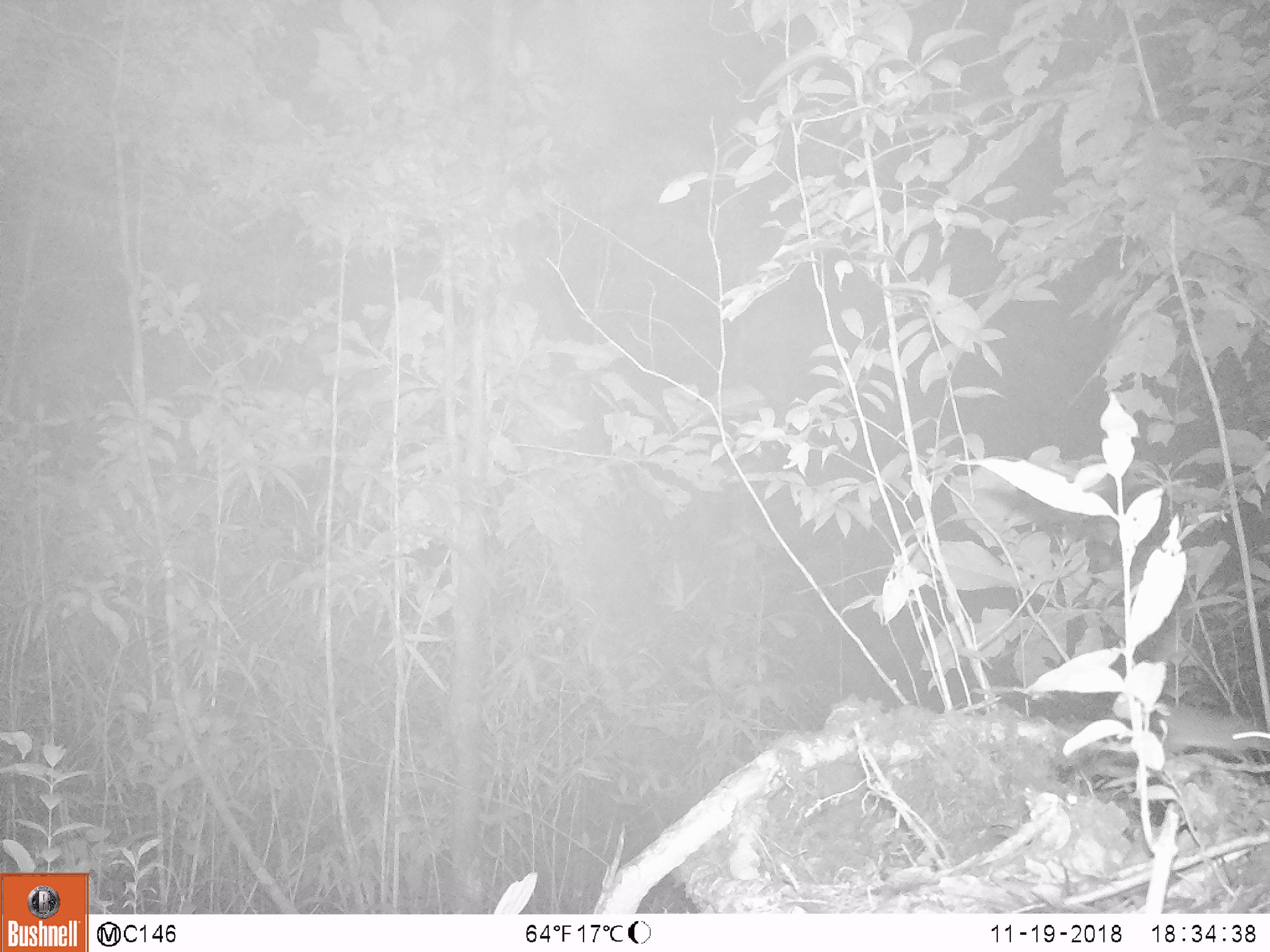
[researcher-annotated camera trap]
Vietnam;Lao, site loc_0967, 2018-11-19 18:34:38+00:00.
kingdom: Animalia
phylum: Chordata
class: Mammalia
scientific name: Mammalia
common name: mammal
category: unidentified small mammal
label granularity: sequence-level